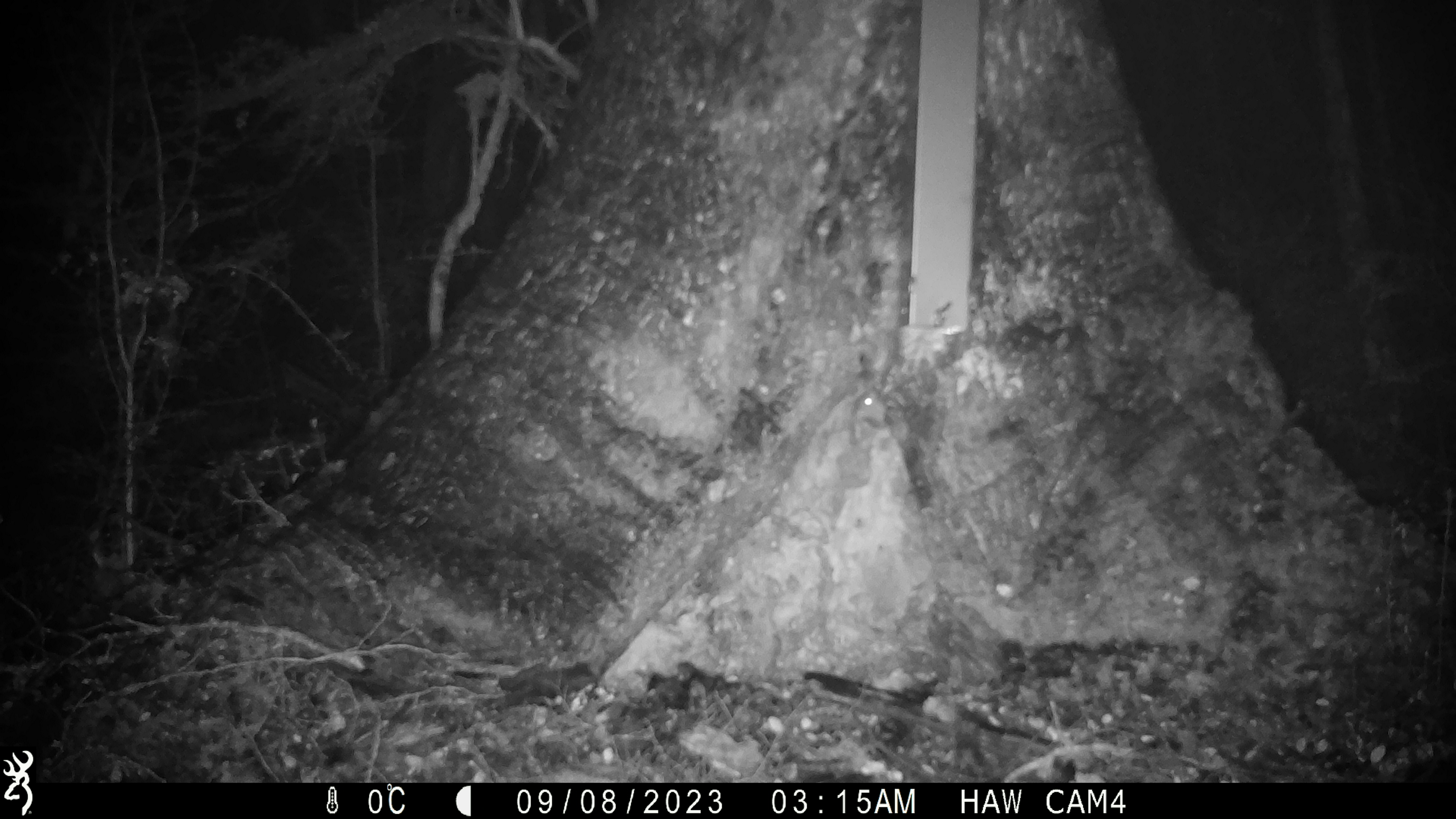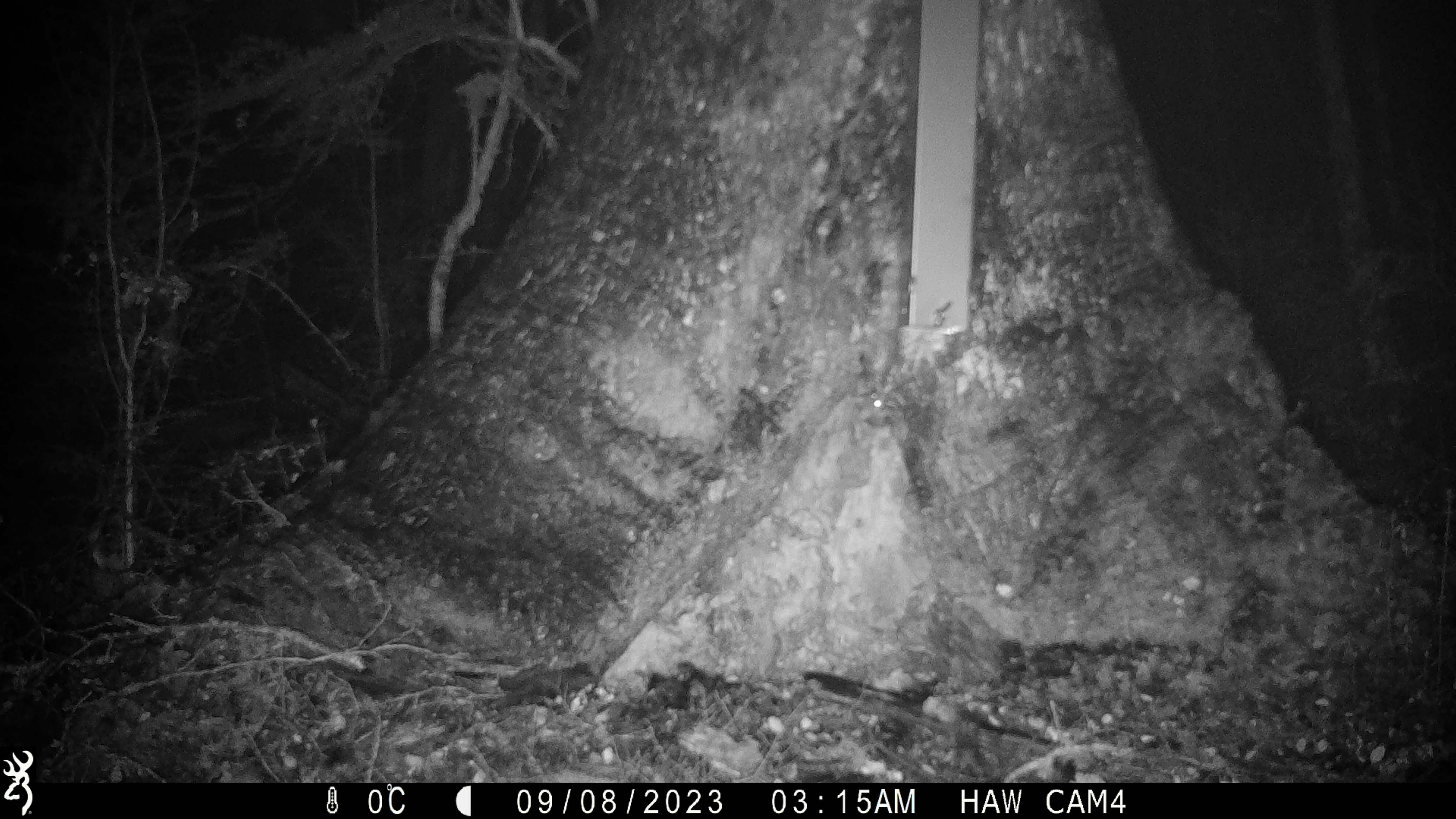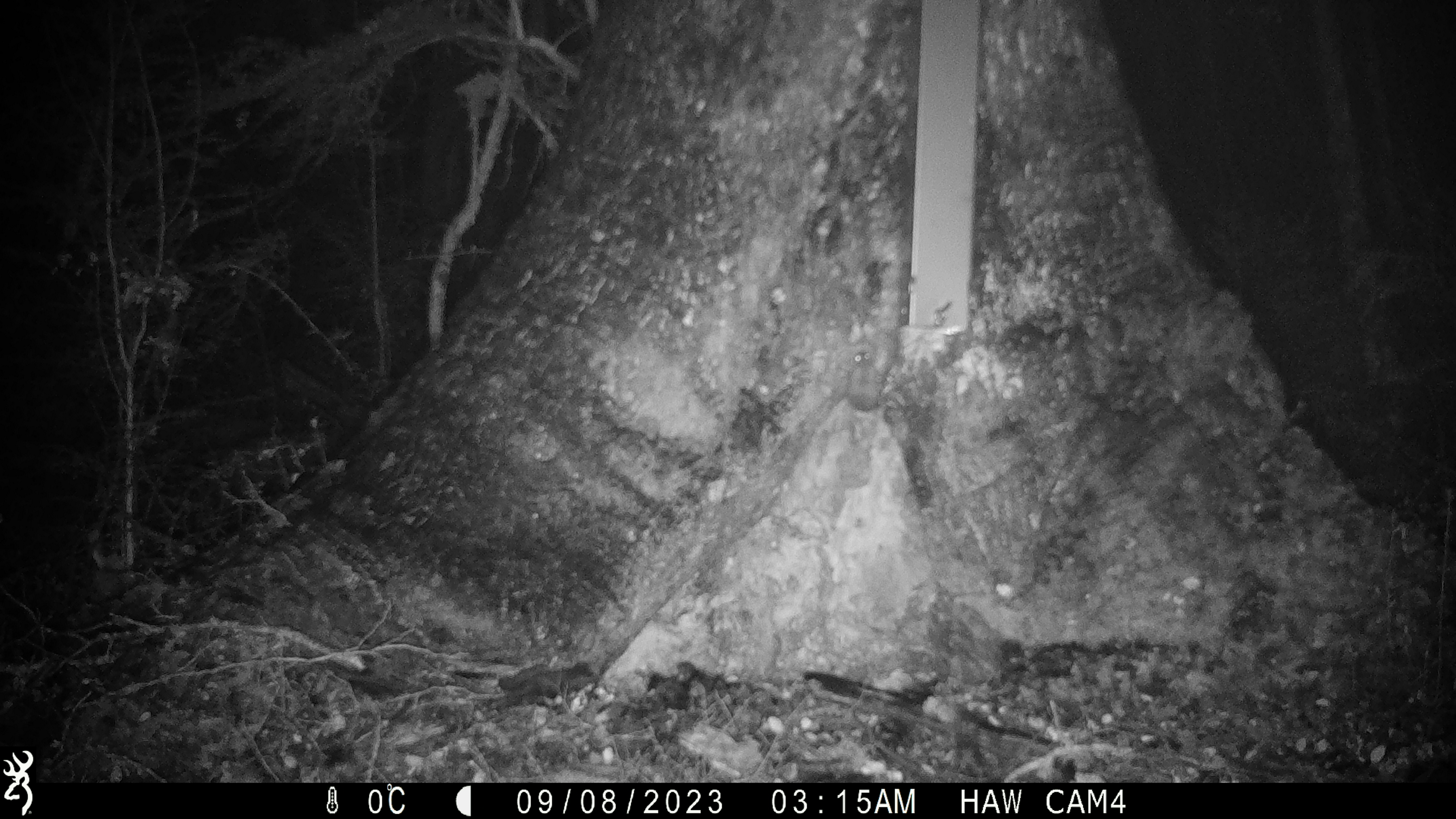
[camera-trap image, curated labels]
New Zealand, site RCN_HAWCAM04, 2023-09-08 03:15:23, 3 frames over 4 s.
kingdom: Animalia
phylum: Chordata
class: Mammalia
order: Rodentia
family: Muridae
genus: Mus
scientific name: Mus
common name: mouse